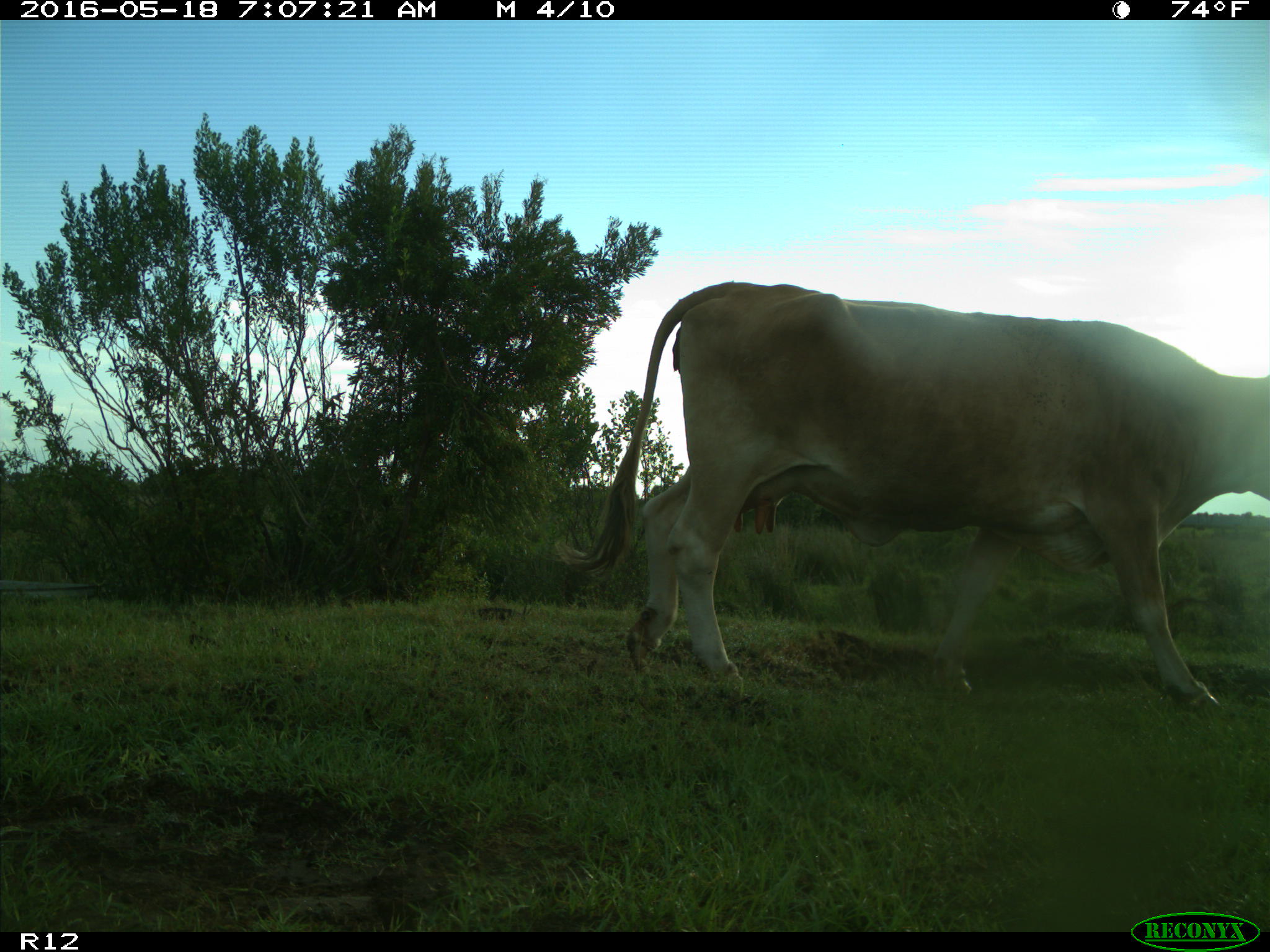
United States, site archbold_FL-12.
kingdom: Animalia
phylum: Chordata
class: Mammalia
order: Artiodactyla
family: Bovidae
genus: Bos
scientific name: Bos taurus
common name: domestic cow